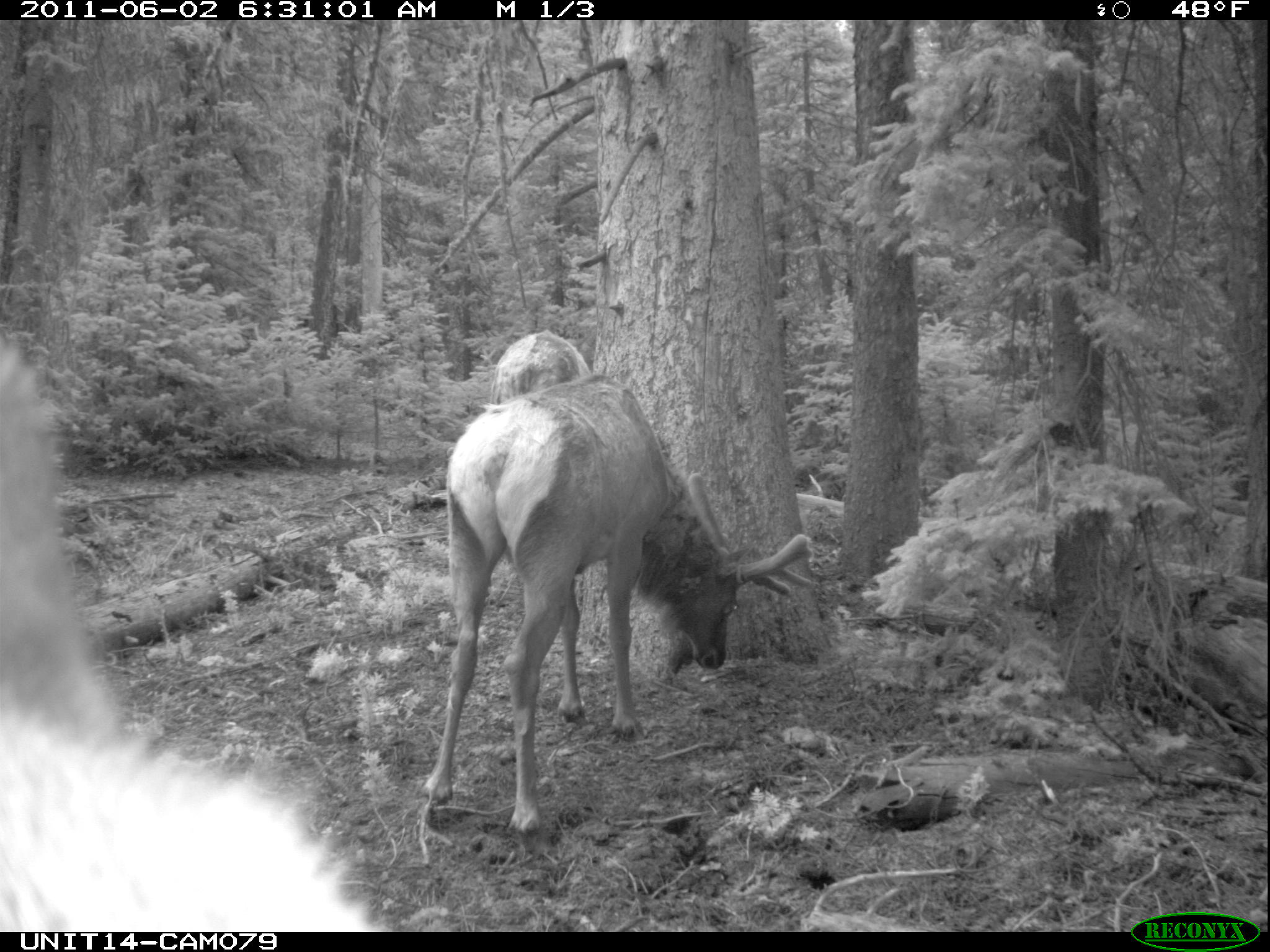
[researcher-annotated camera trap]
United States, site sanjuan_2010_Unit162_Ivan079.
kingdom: Animalia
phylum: Chordata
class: Mammalia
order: Artiodactyla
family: Cervidae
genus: Cervus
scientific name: Cervus elaphus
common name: red deer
Cervus elaphus (red deer).